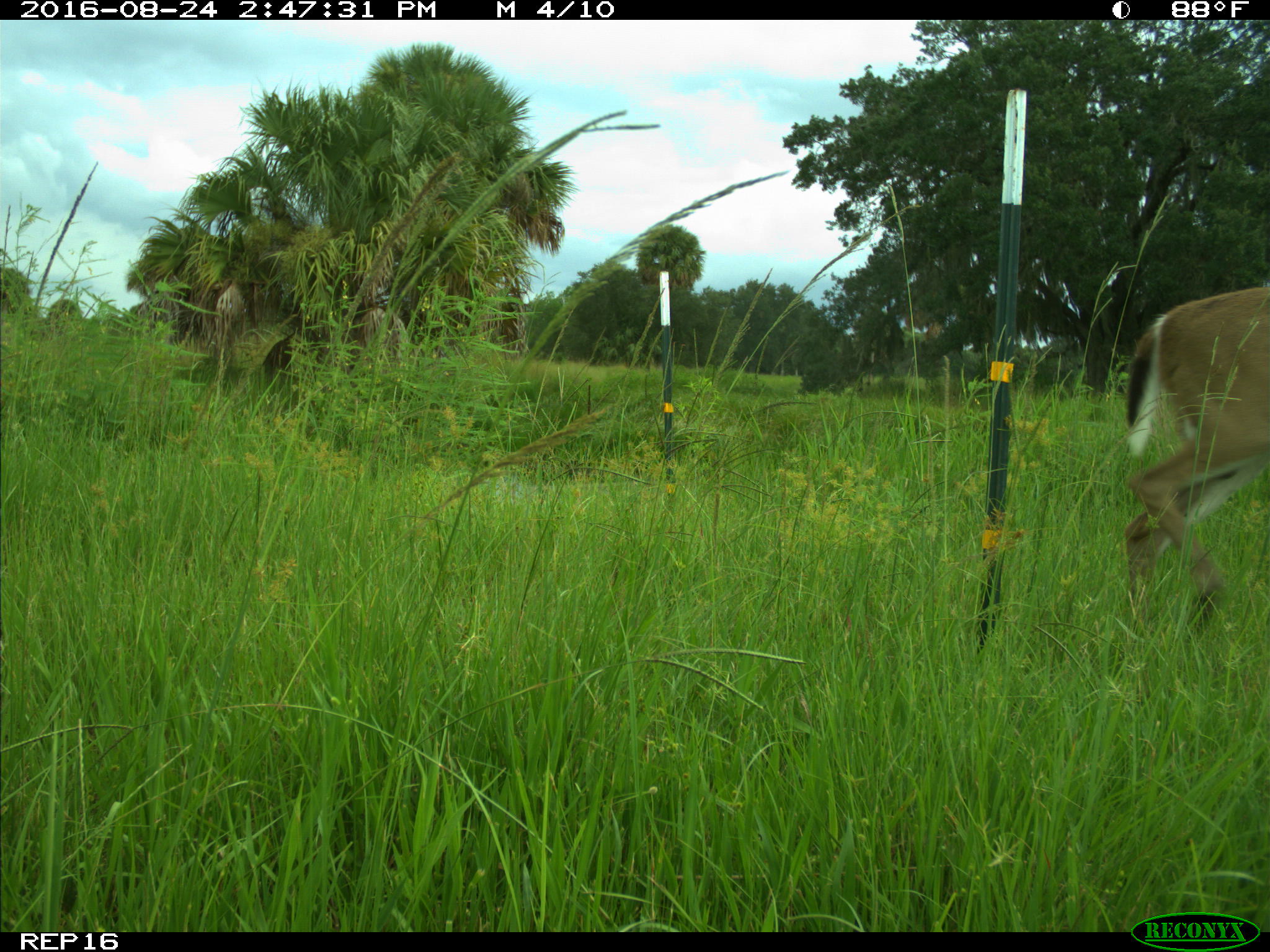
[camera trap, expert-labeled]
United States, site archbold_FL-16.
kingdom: Animalia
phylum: Chordata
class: Mammalia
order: Artiodactyla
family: Cervidae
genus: Odocoileus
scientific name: Odocoileus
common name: deer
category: unidentified deer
Unidentified deer (deer) (Odocoileus).